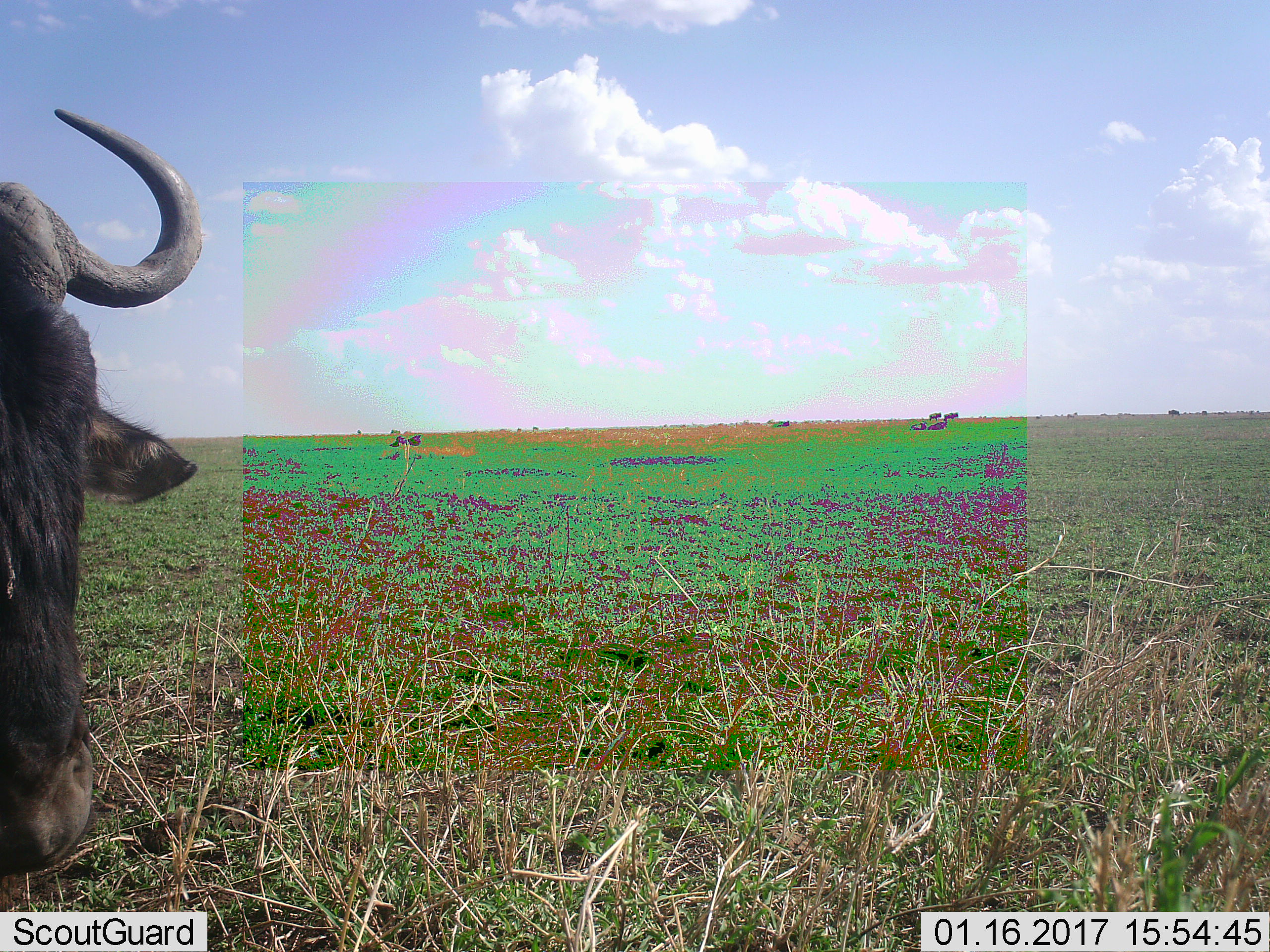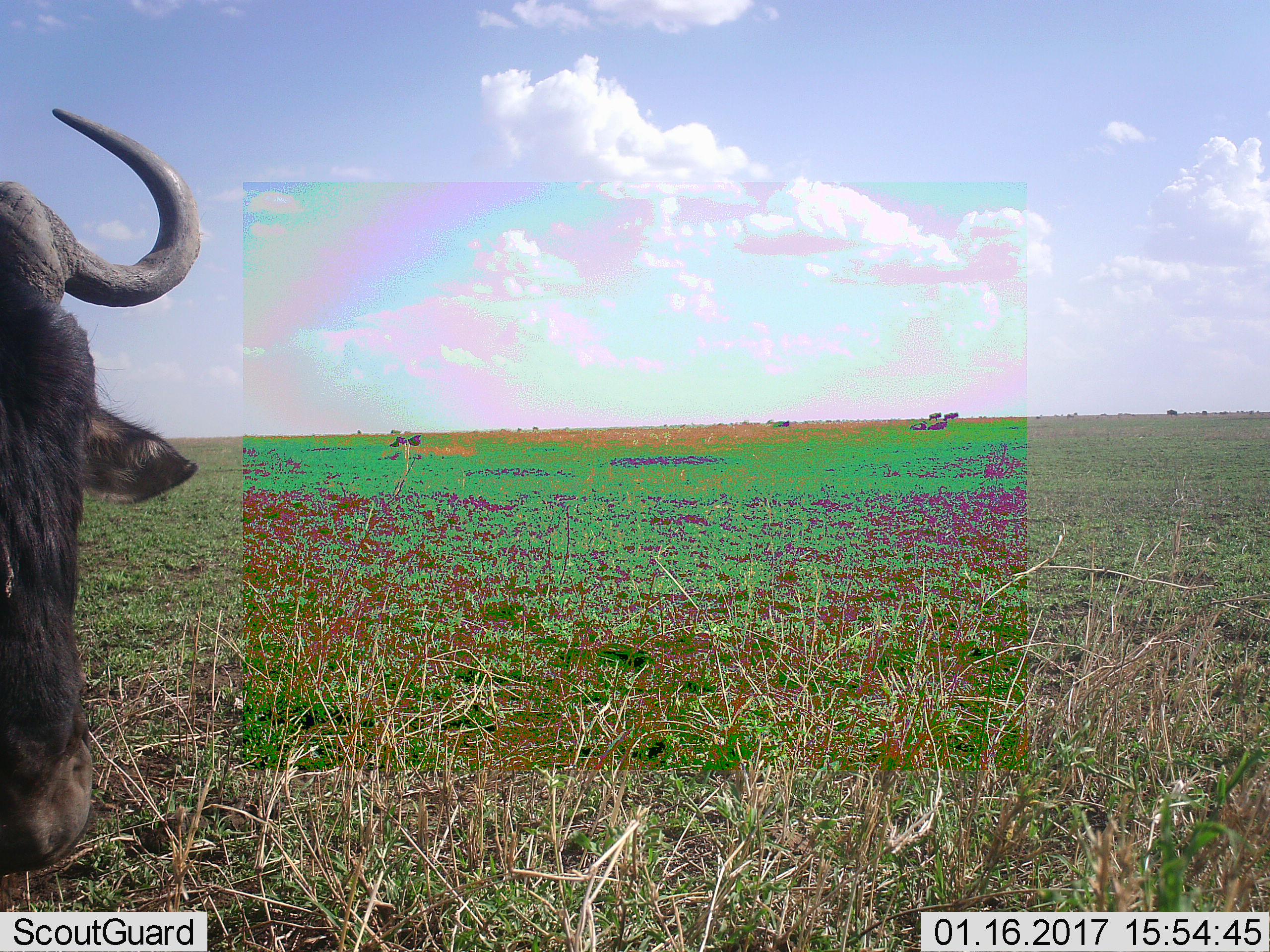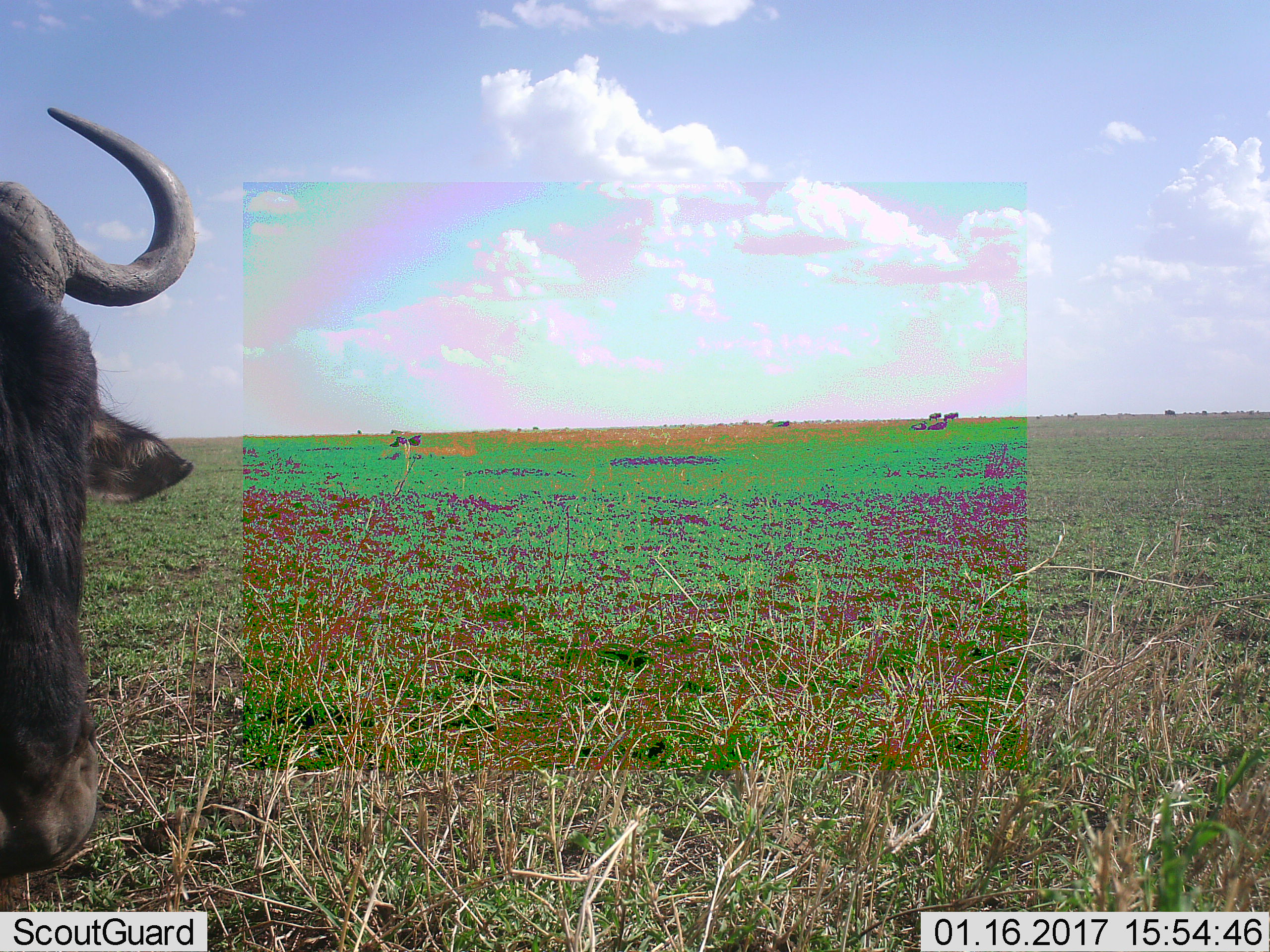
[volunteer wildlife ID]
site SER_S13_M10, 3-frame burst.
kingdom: Animalia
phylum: Chordata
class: Mammalia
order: Artiodactyla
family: Bovidae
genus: Connochaetes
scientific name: Connochaetes taurinus taurinus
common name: blue wildebeest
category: wildebeestblue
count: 1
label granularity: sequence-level